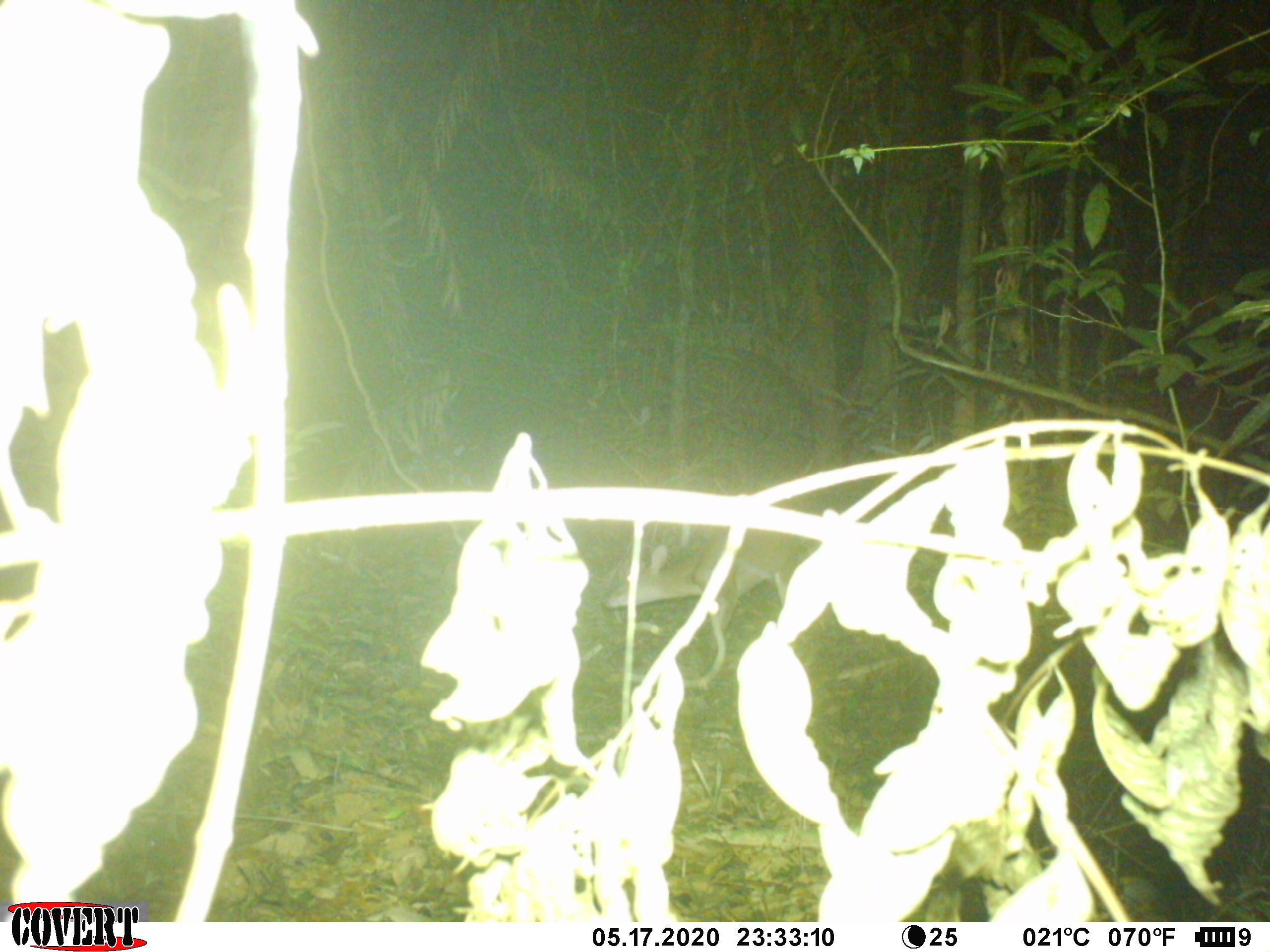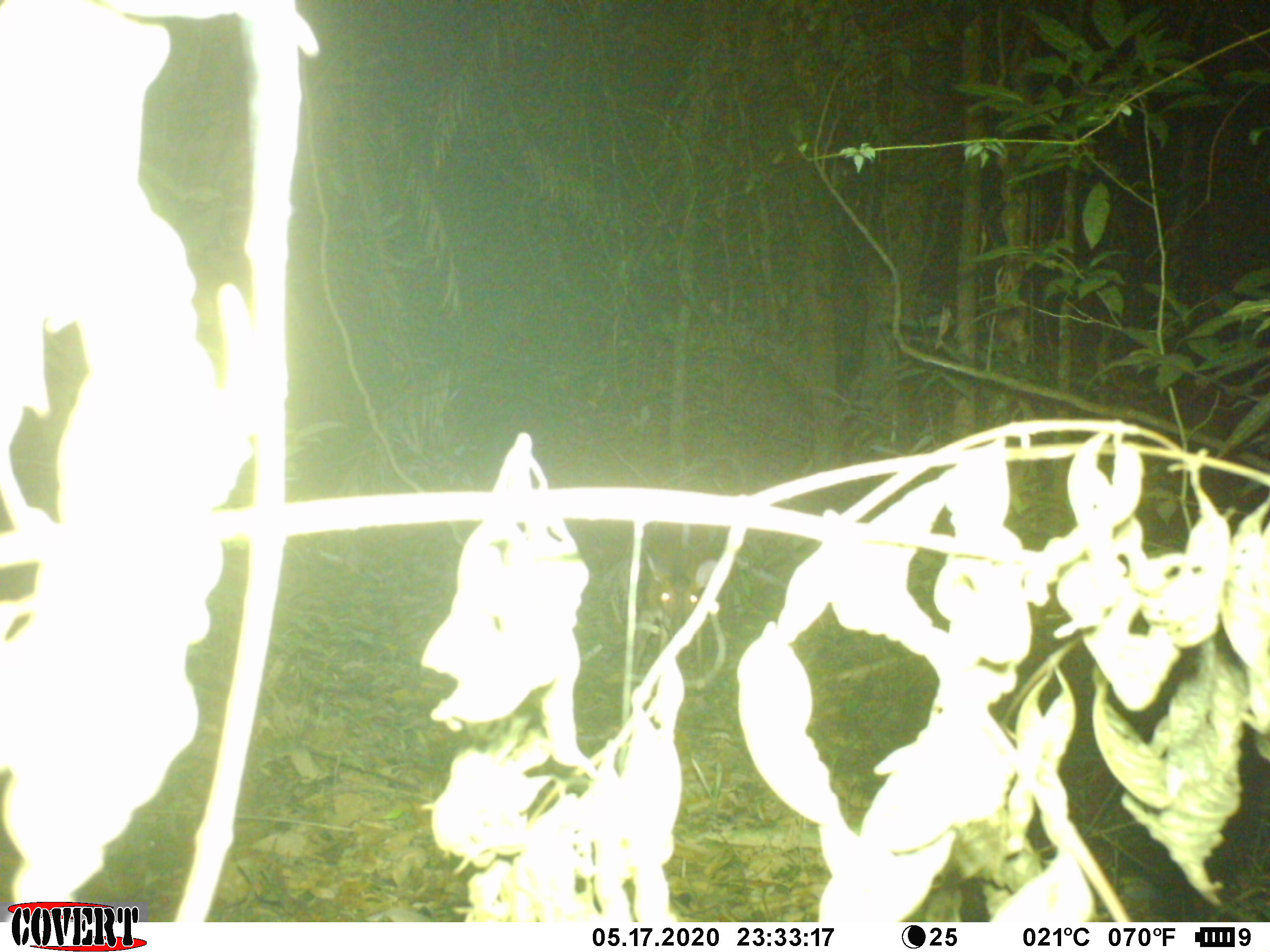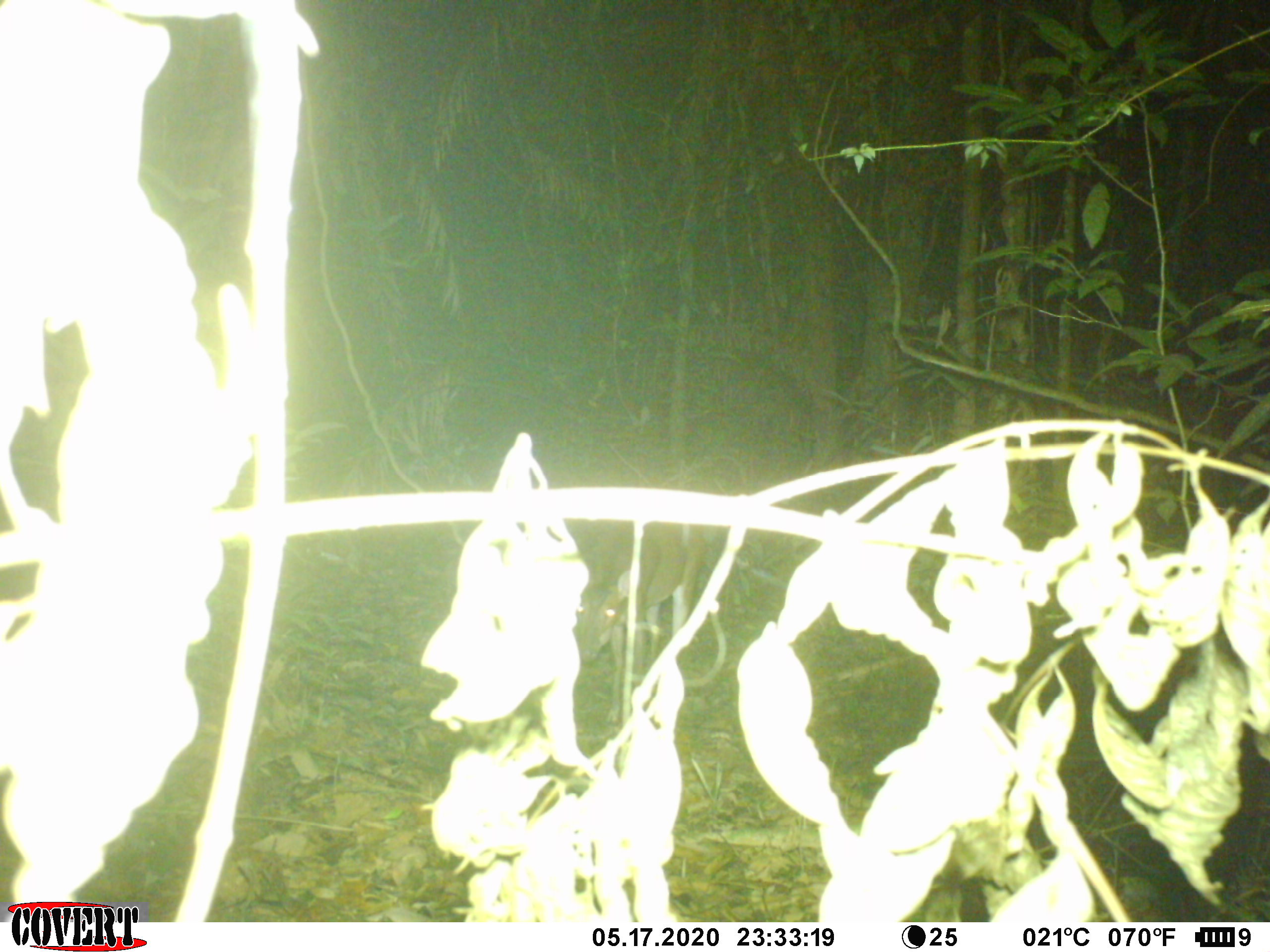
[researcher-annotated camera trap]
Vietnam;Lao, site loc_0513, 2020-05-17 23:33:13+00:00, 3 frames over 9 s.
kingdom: Animalia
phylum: Chordata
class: Mammalia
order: Artiodactyla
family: Cervidae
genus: Muntiacus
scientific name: Muntiacus vuquangensis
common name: large-antlered muntjac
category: large antlered muntjac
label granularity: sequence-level